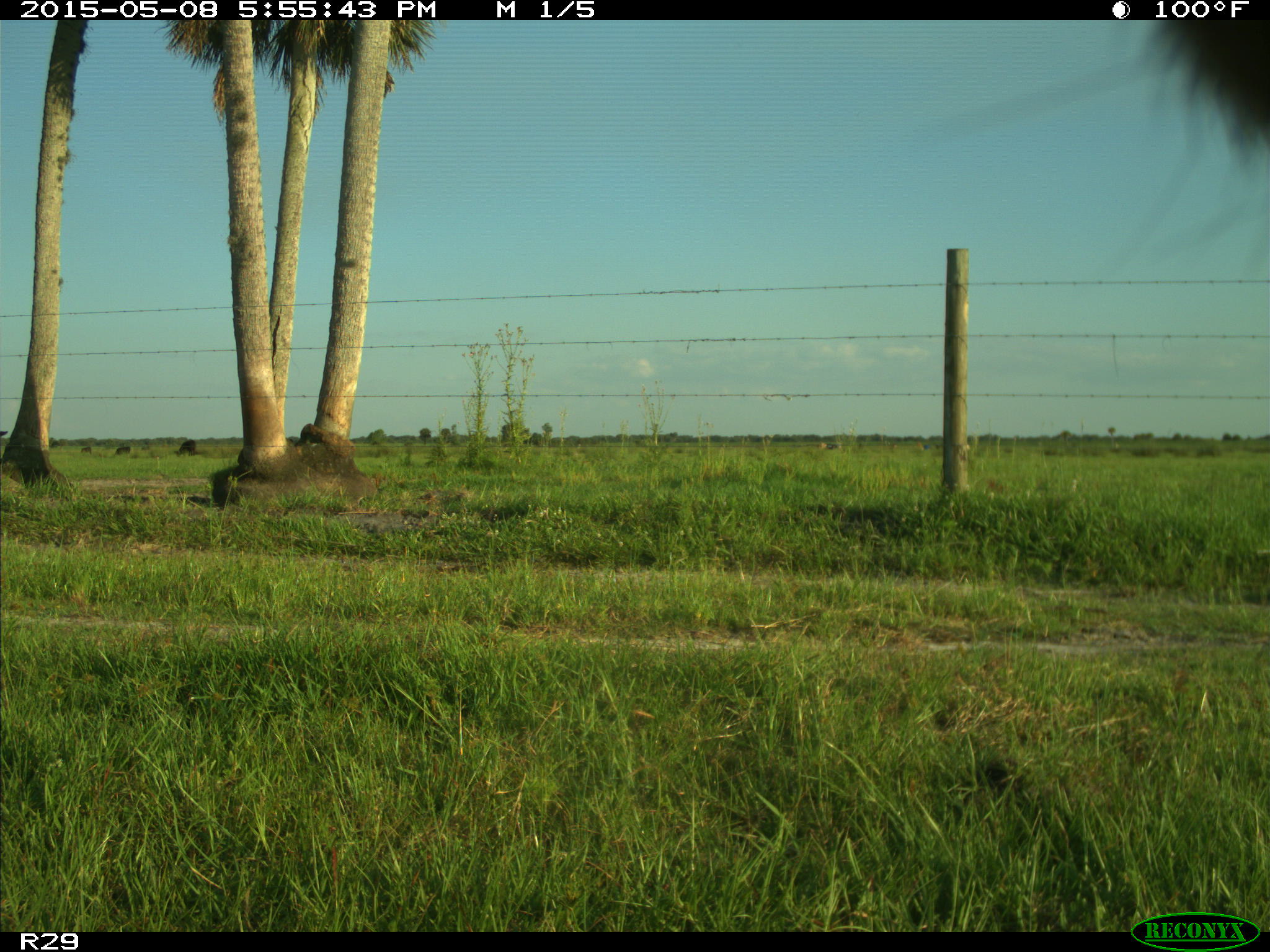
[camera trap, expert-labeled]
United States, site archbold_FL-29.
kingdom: Animalia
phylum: Chordata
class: Mammalia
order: Artiodactyla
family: Bovidae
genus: Bos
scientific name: Bos taurus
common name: domestic cow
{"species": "Bos taurus (domestic cow)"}